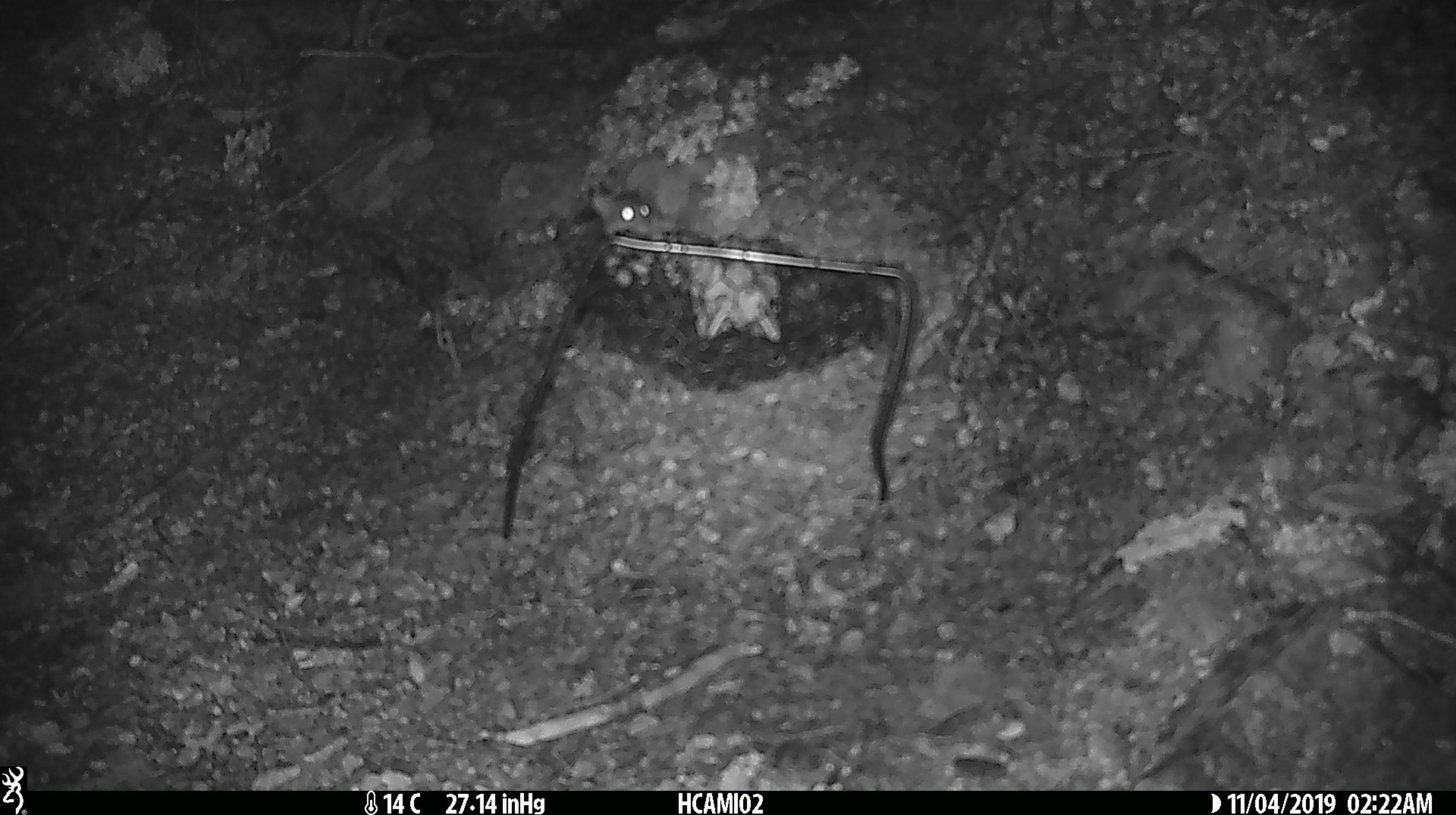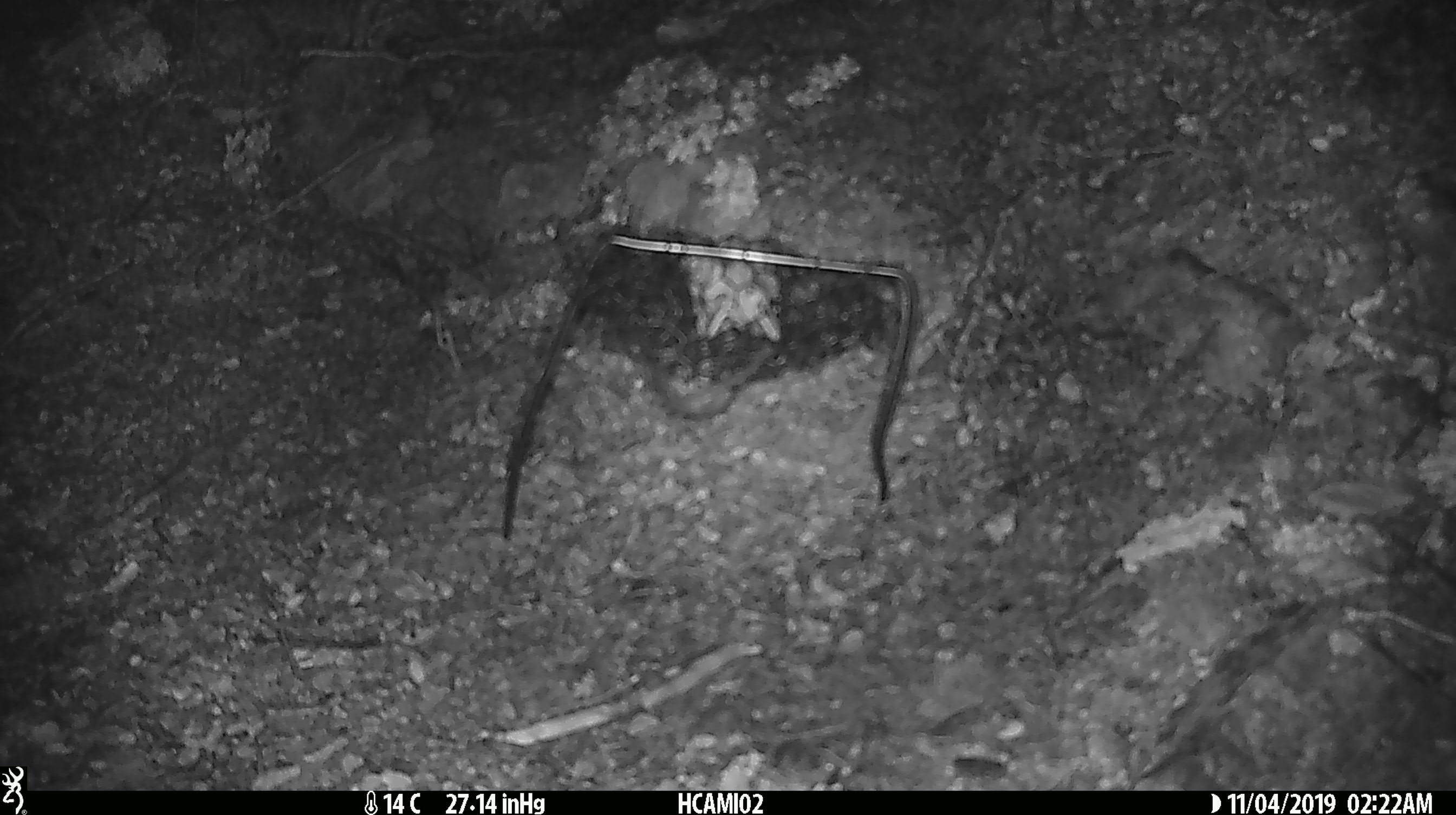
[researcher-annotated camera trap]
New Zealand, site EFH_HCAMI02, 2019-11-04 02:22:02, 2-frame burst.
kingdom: Animalia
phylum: Chordata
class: Mammalia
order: Rodentia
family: Muridae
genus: Mus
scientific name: Mus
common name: mouse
Mouse (Mus).